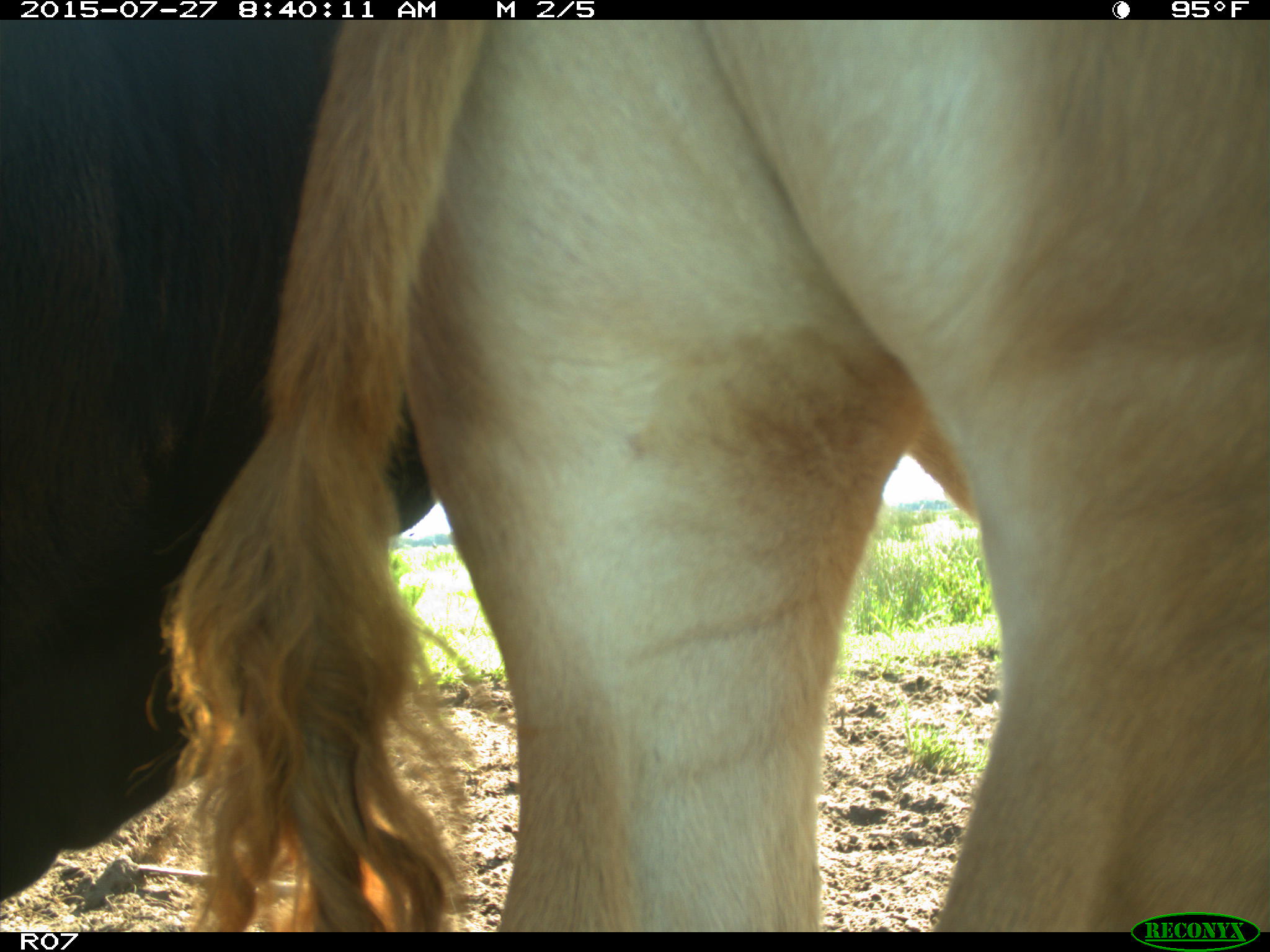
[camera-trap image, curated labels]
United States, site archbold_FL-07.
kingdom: Animalia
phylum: Chordata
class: Mammalia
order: Artiodactyla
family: Bovidae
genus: Bos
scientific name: Bos taurus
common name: domestic cow